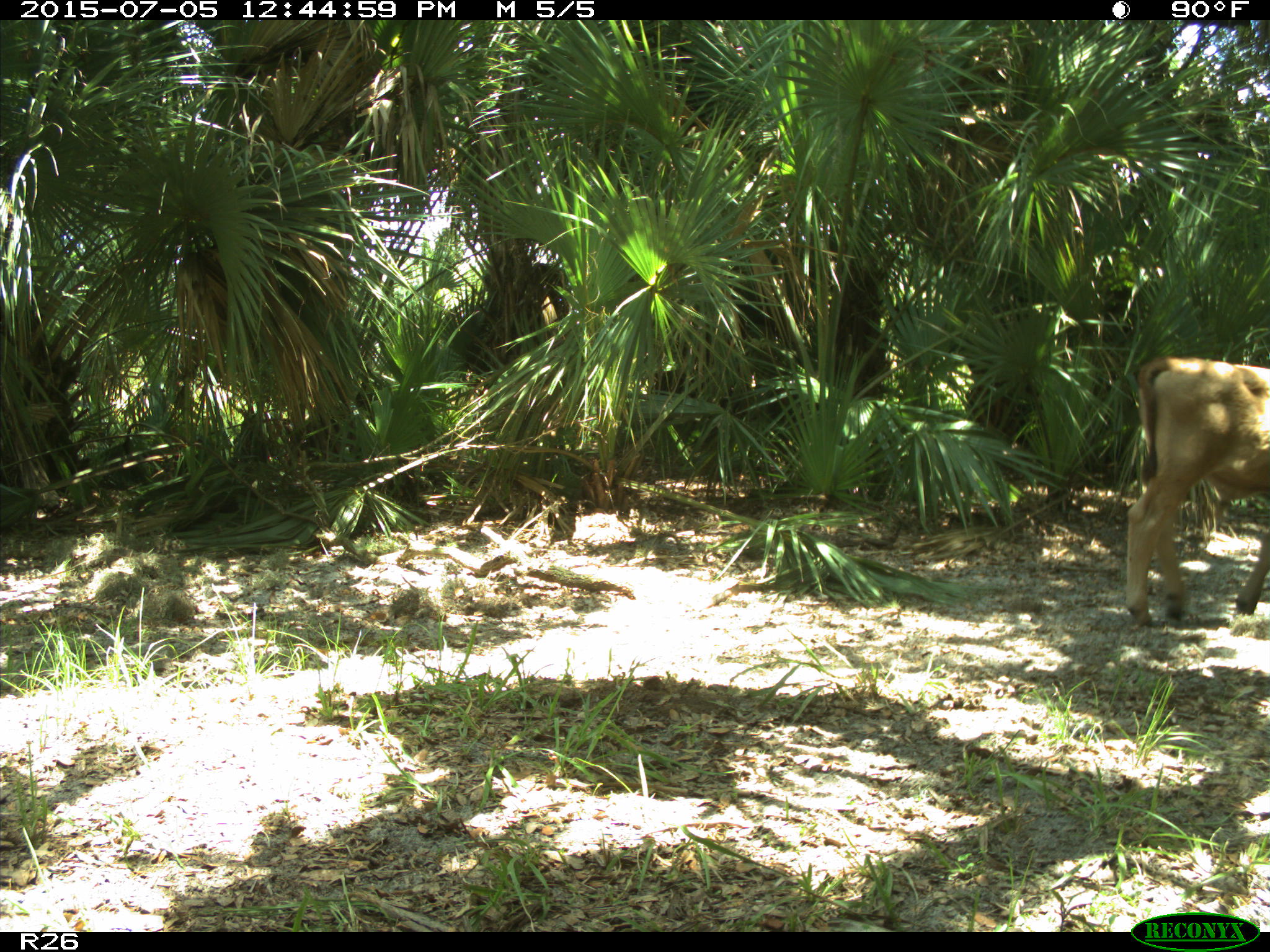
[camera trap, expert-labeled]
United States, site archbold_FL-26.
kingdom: Animalia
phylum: Chordata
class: Mammalia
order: Artiodactyla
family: Bovidae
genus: Bos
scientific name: Bos taurus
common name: domestic cow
Bos taurus (domestic cow).